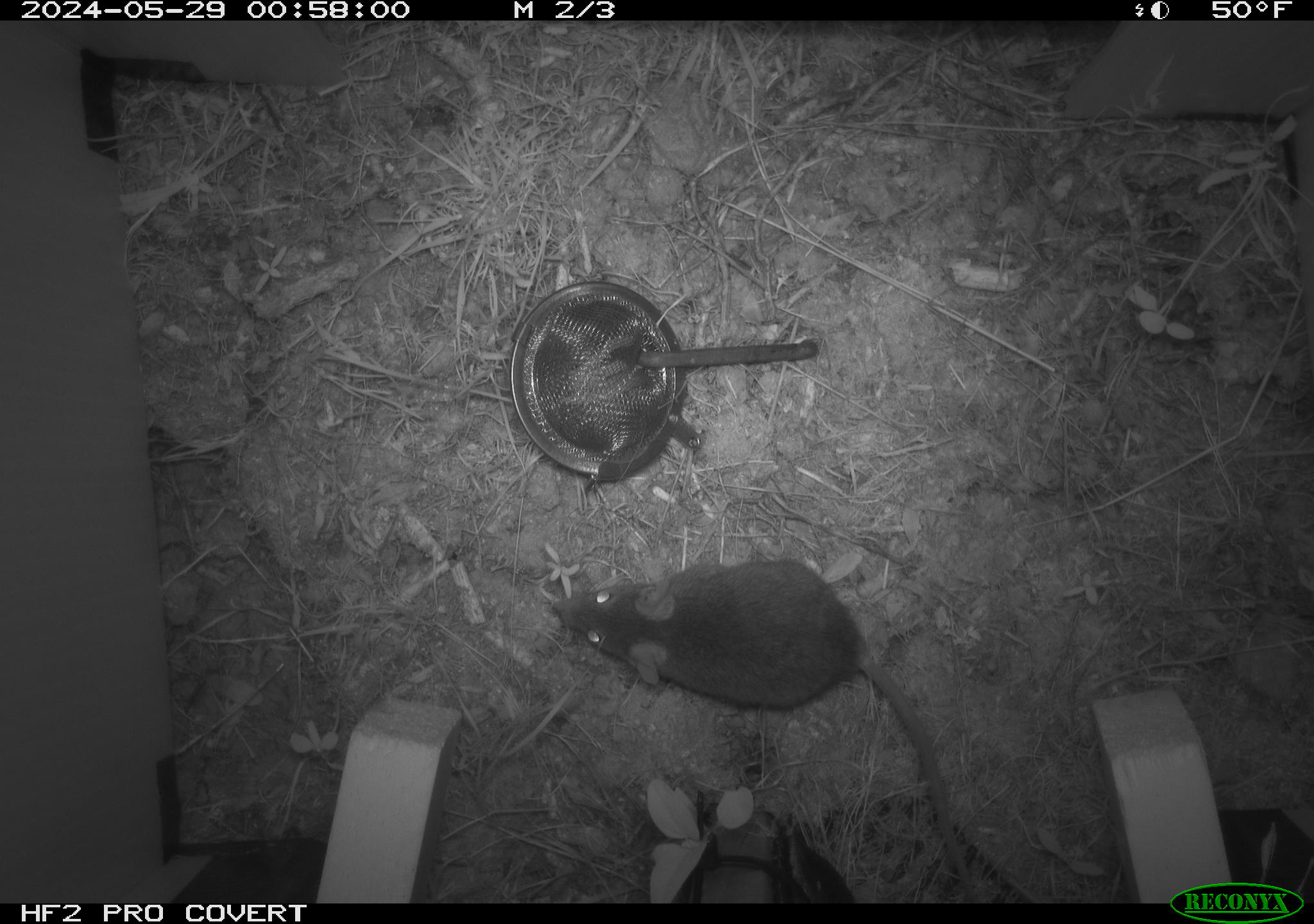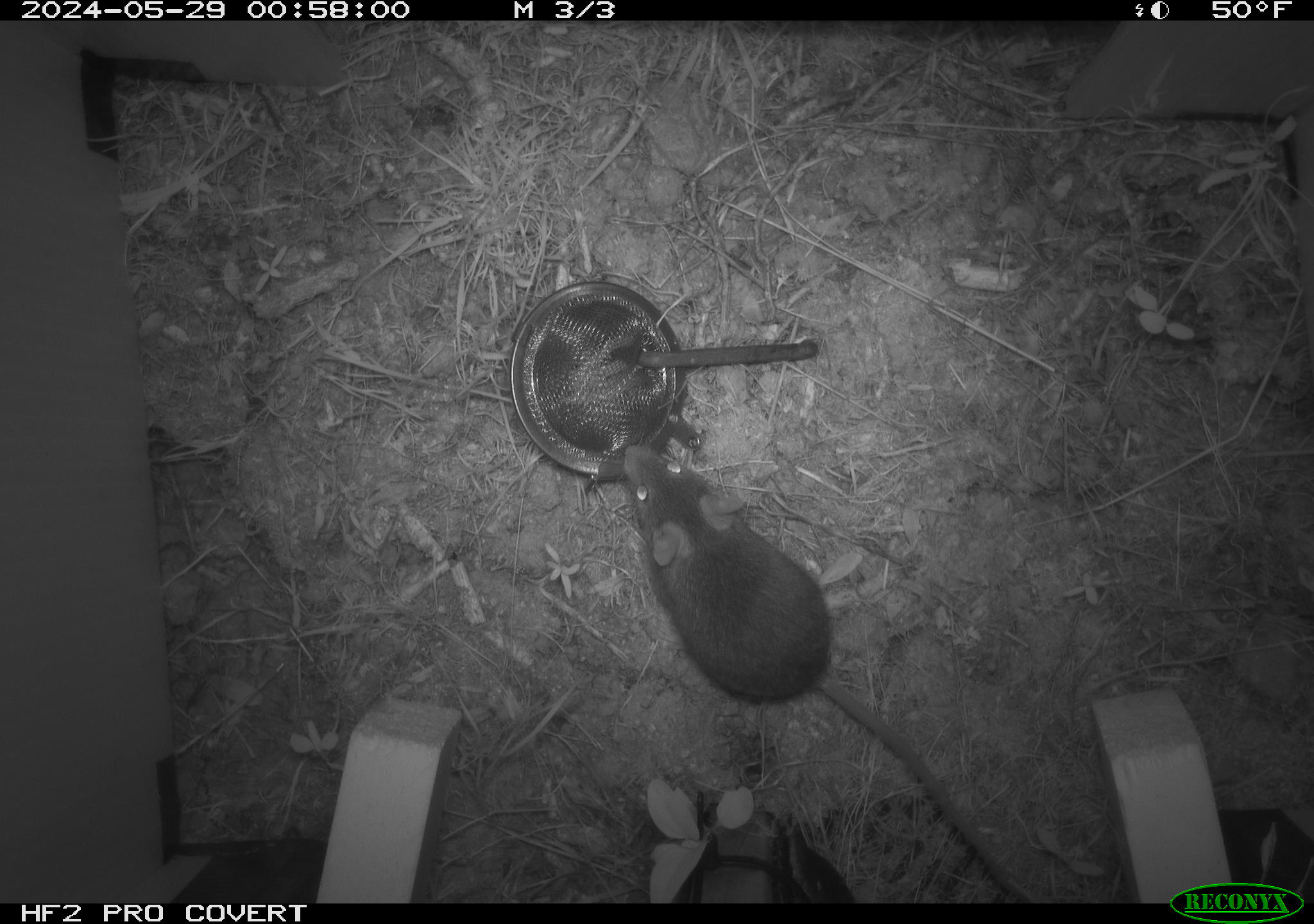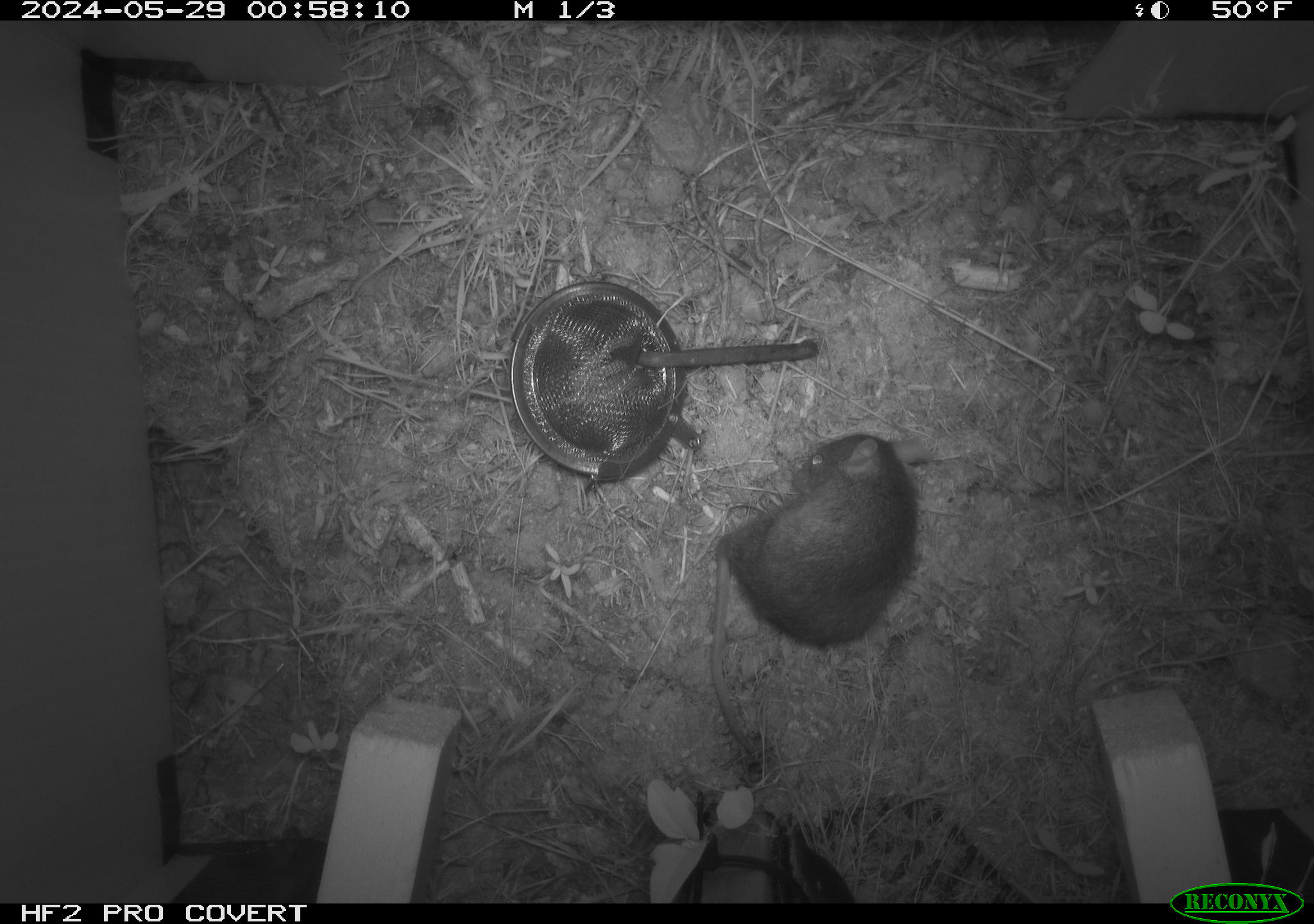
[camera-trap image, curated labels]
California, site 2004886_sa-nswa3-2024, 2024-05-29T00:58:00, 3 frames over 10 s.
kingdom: Animalia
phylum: Chordata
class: Mammalia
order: Rodentia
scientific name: Rodentia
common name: rodent